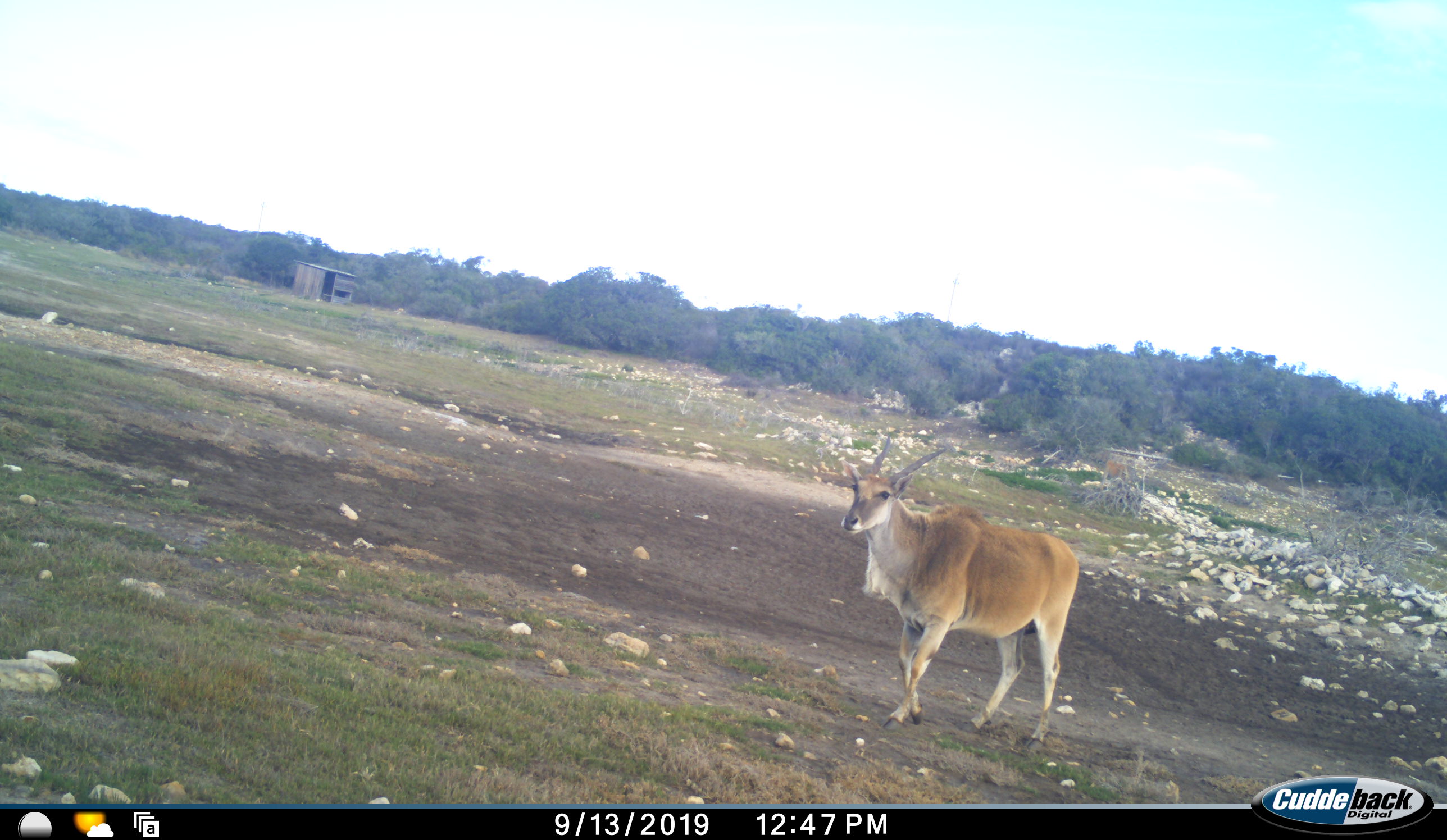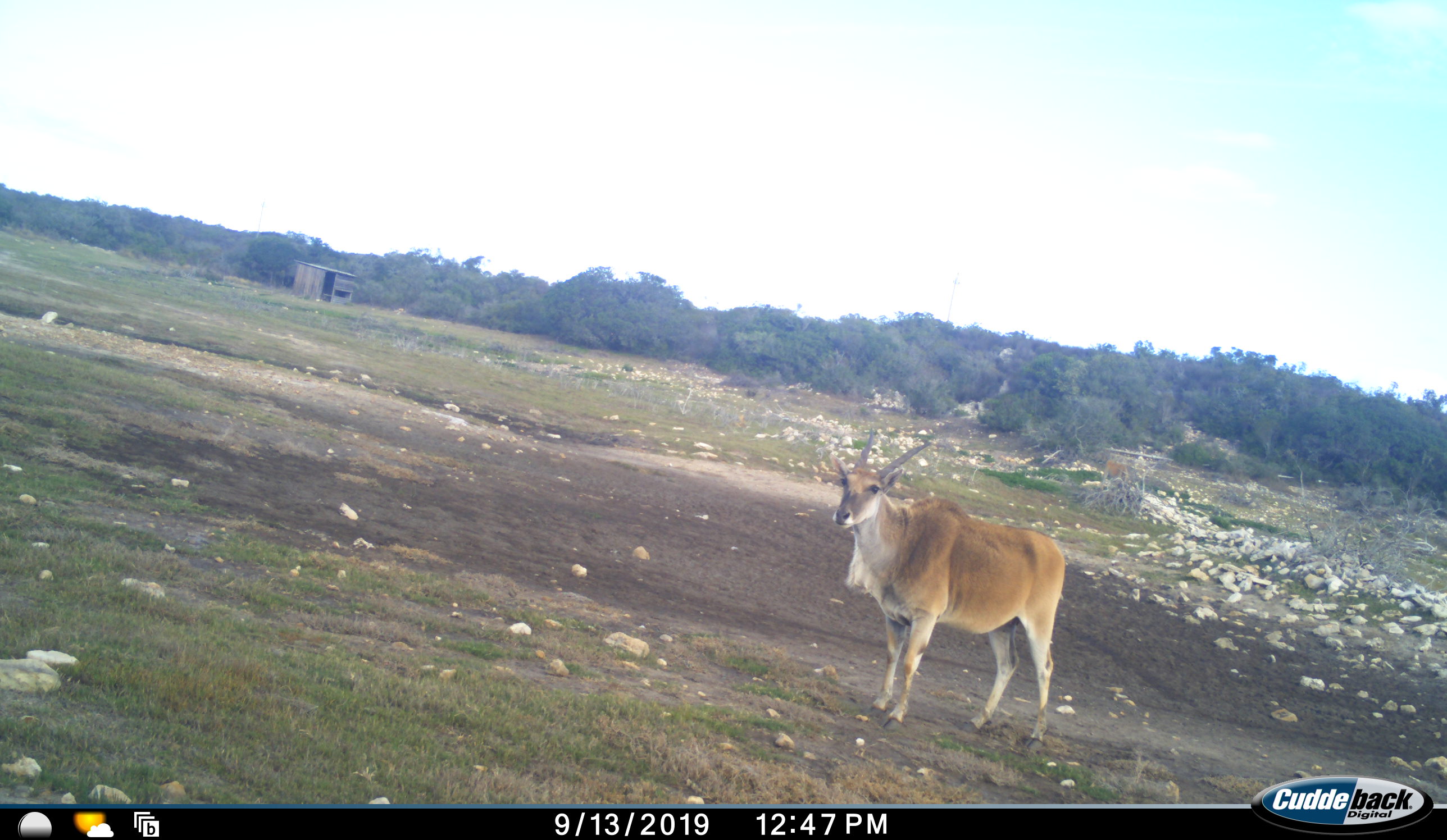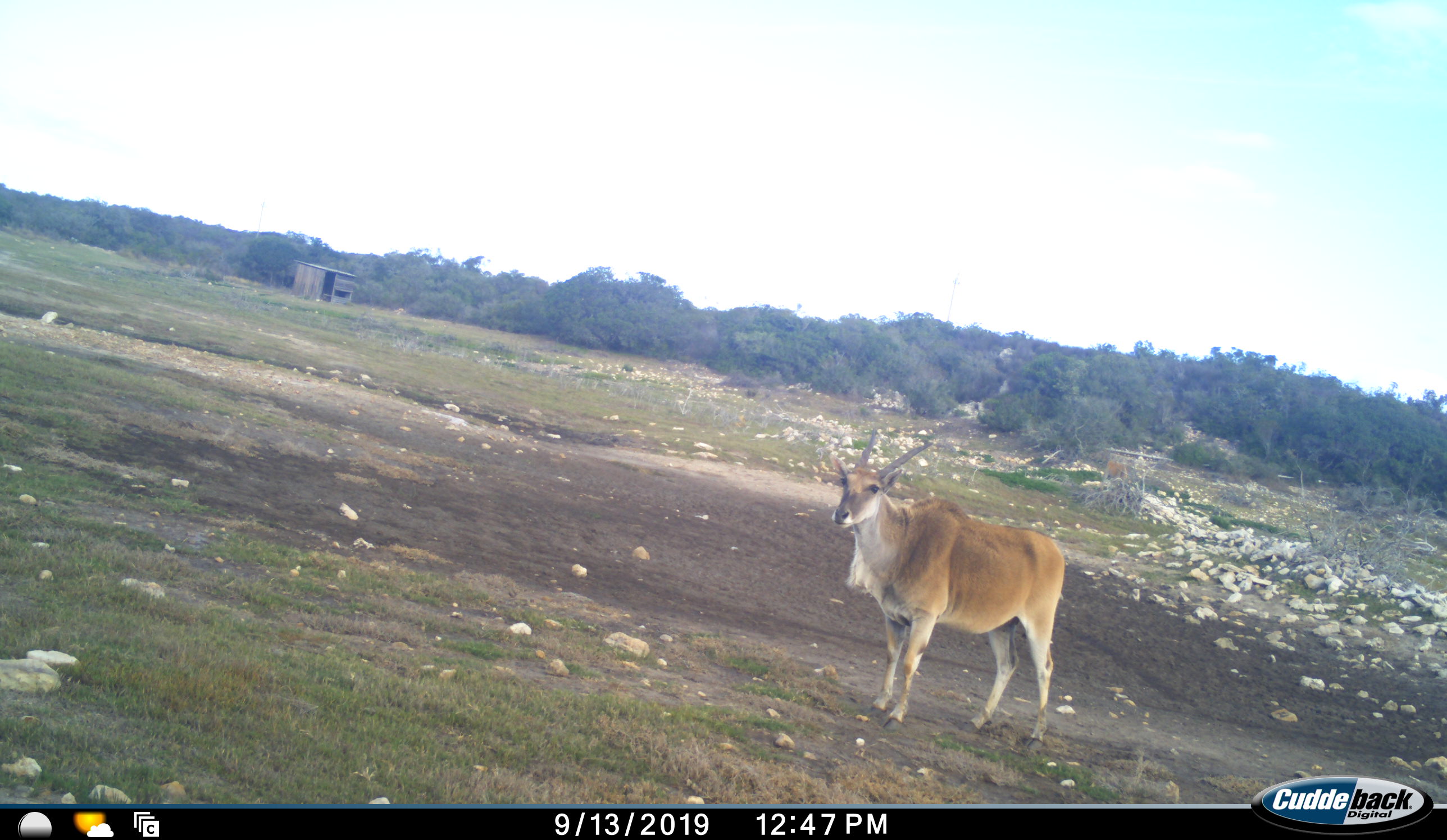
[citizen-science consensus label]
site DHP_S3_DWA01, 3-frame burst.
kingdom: Animalia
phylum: Chordata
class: Mammalia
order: Artiodactyla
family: Bovidae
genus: Tragelaphus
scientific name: Tragelaphus oryx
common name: eland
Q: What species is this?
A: Eland (Tragelaphus oryx).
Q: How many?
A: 1.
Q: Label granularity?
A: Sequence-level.